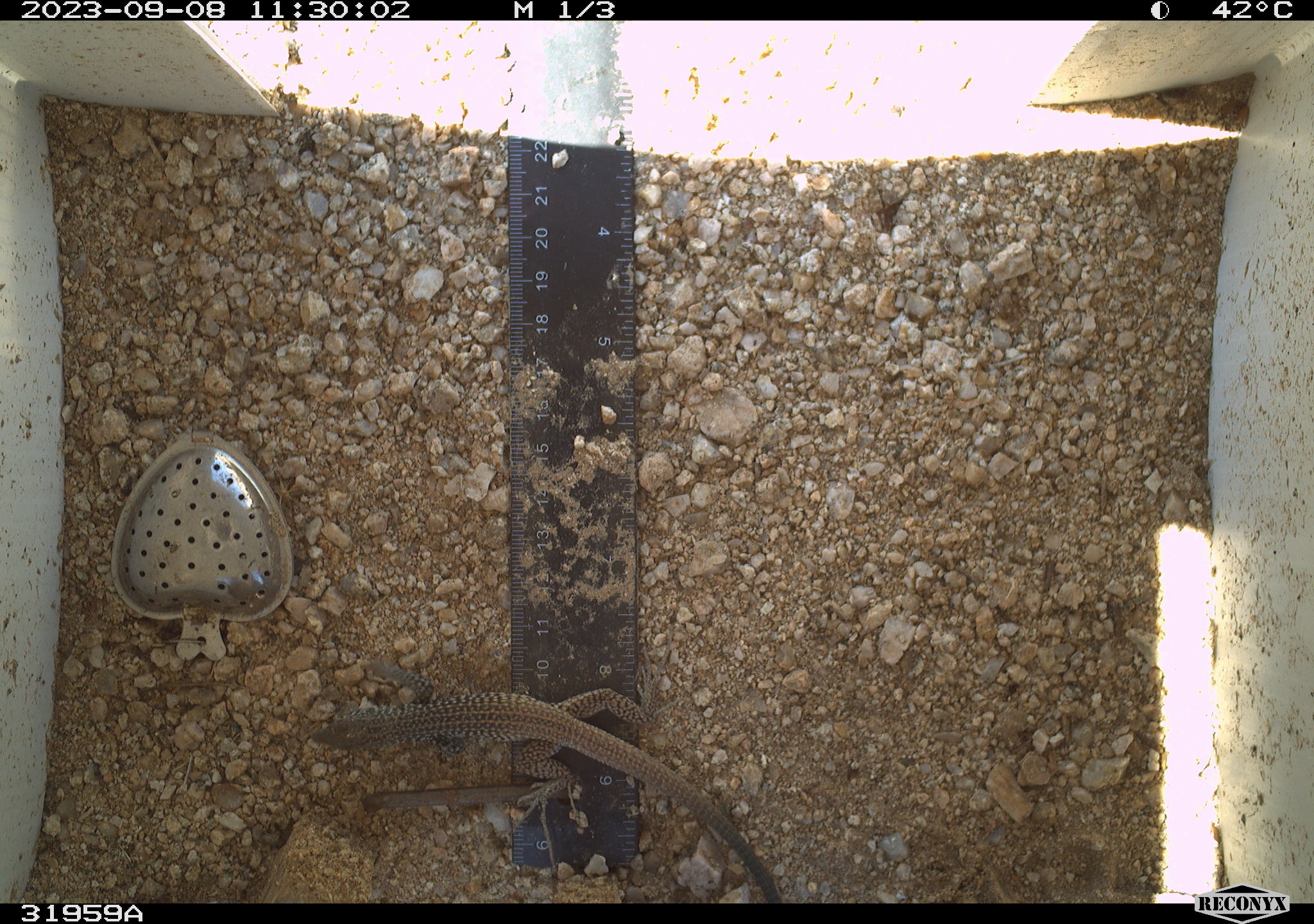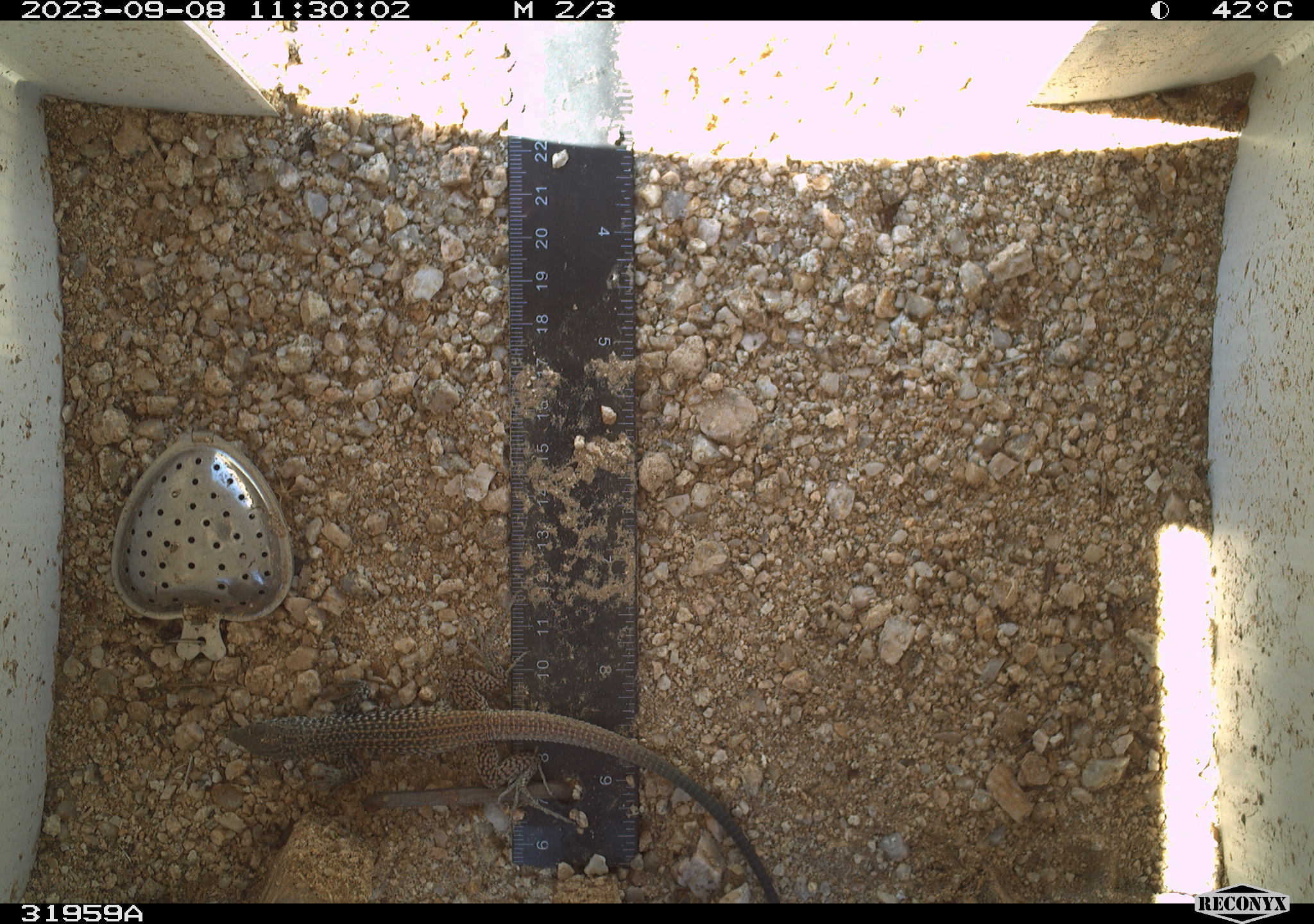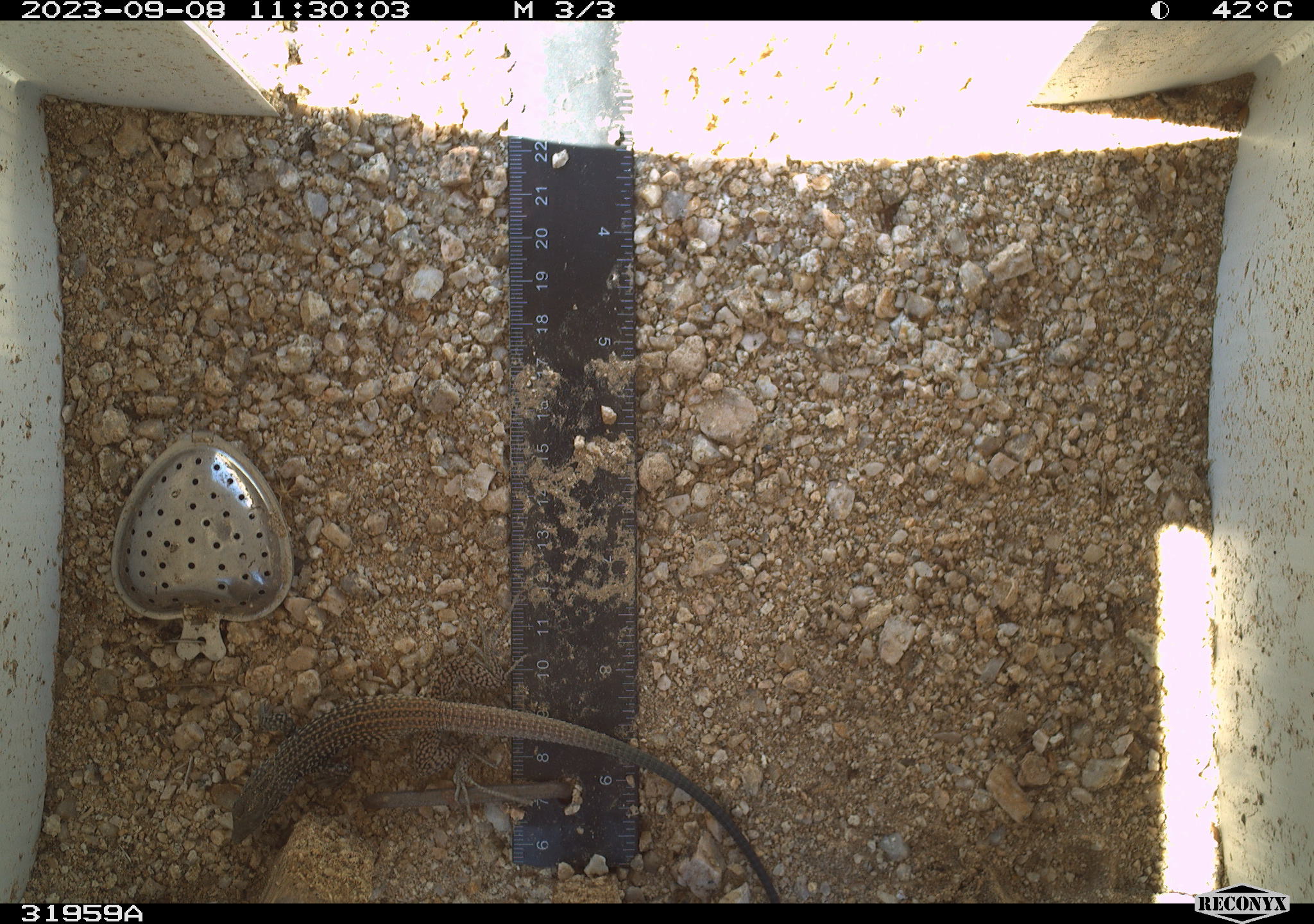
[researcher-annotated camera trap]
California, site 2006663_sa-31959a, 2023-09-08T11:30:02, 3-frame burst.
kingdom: Animalia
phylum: Chordata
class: Reptilia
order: Squamata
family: Teiidae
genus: Aspidoscelis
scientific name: Aspidoscelis tigris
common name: western whiptail